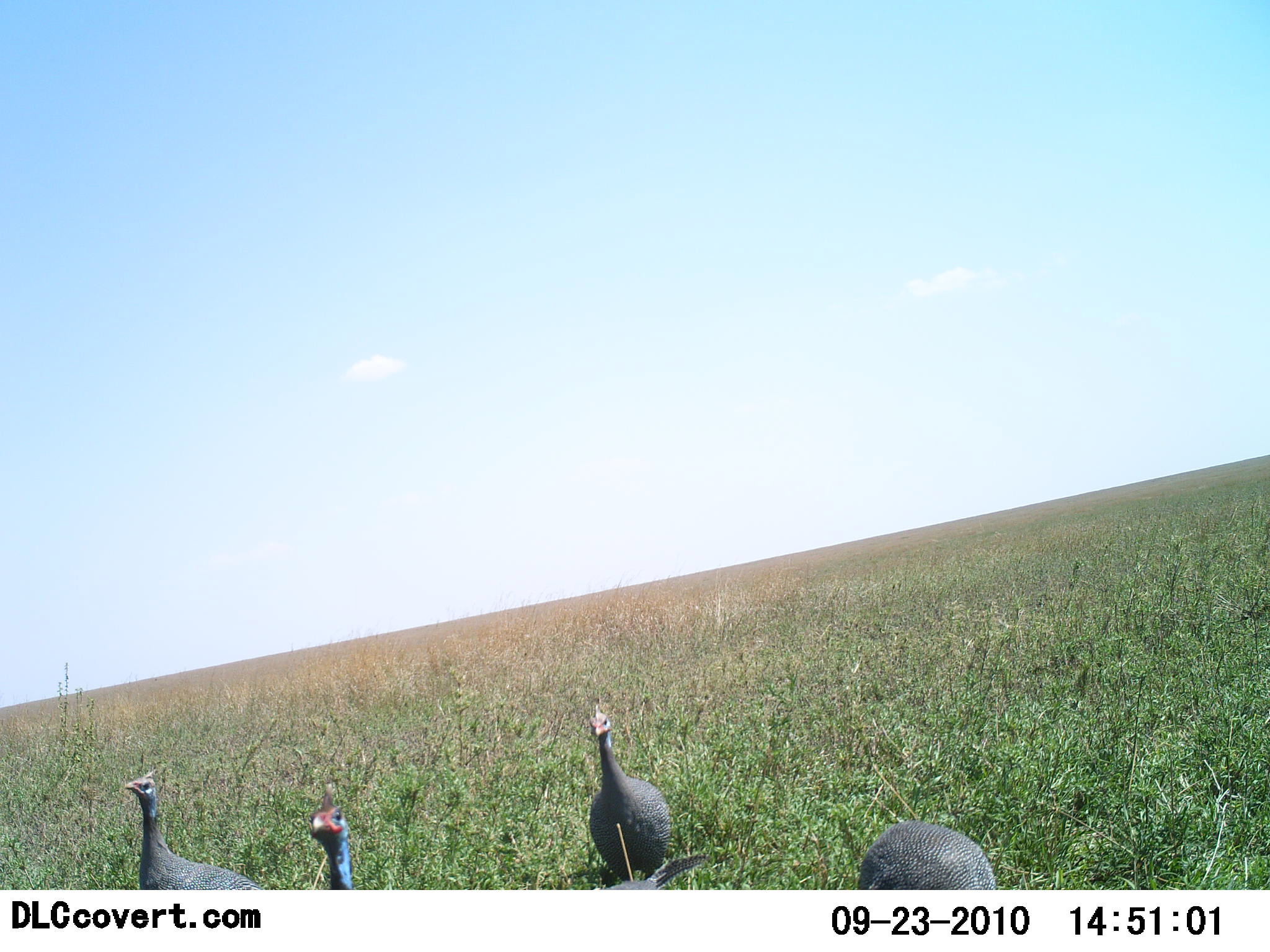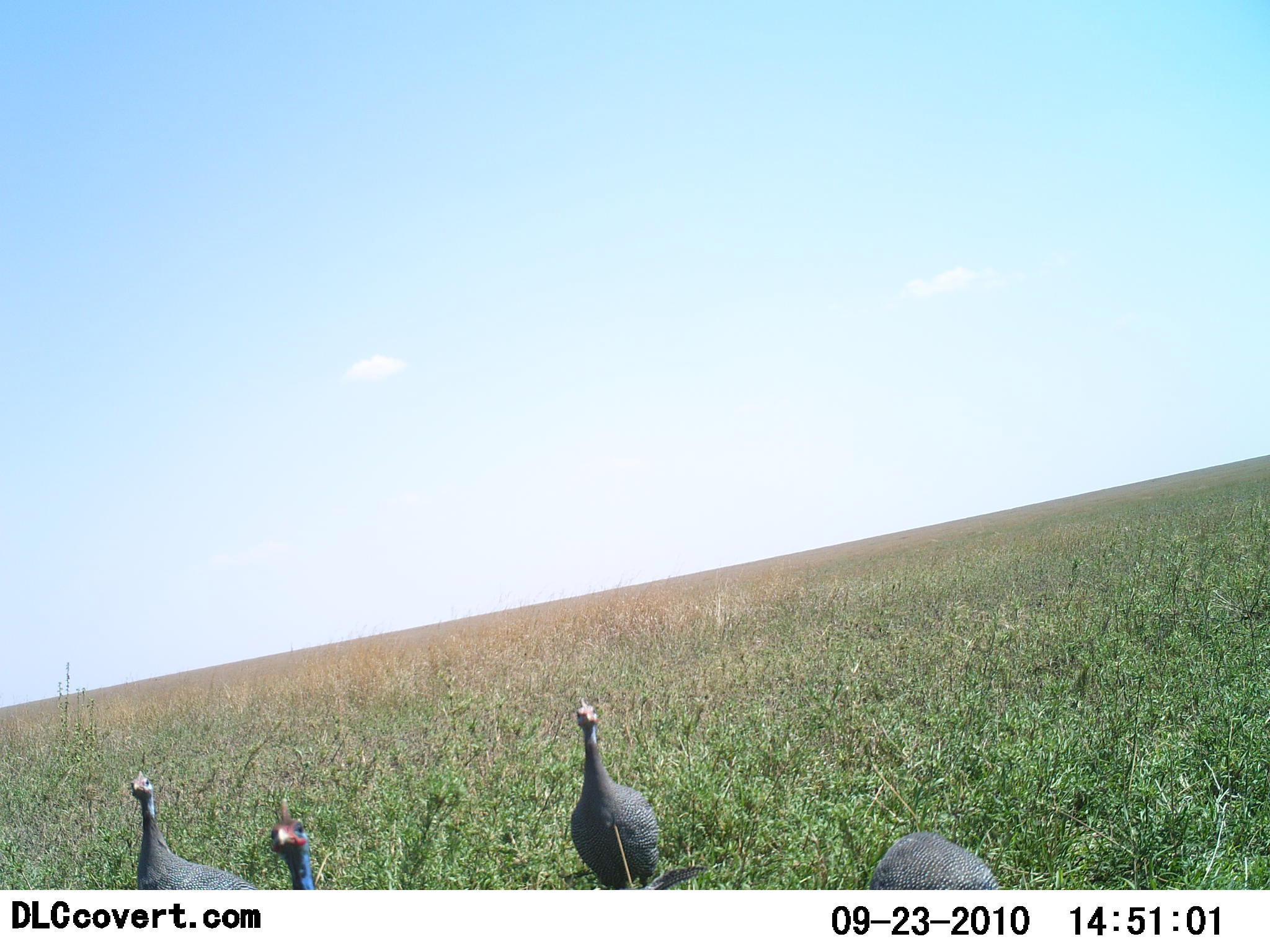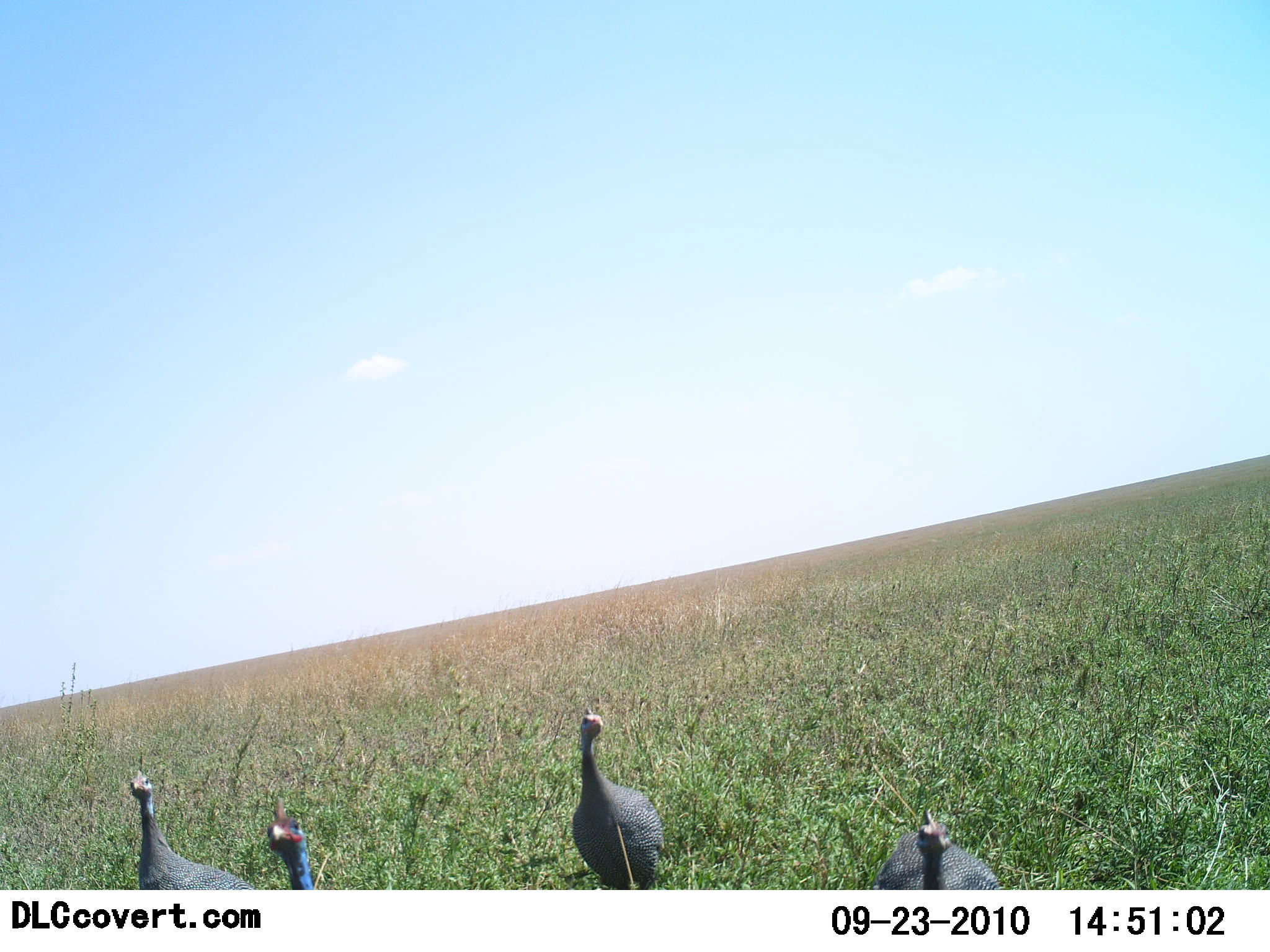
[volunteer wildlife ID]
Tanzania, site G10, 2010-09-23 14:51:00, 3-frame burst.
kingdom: Animalia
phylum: Chordata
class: Aves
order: Galliformes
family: Numididae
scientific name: Numididae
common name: guinea fowl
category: guineafowl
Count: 4.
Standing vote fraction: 57%.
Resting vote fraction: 0%.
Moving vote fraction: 43%.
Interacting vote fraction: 0%.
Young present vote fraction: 0%.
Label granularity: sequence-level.